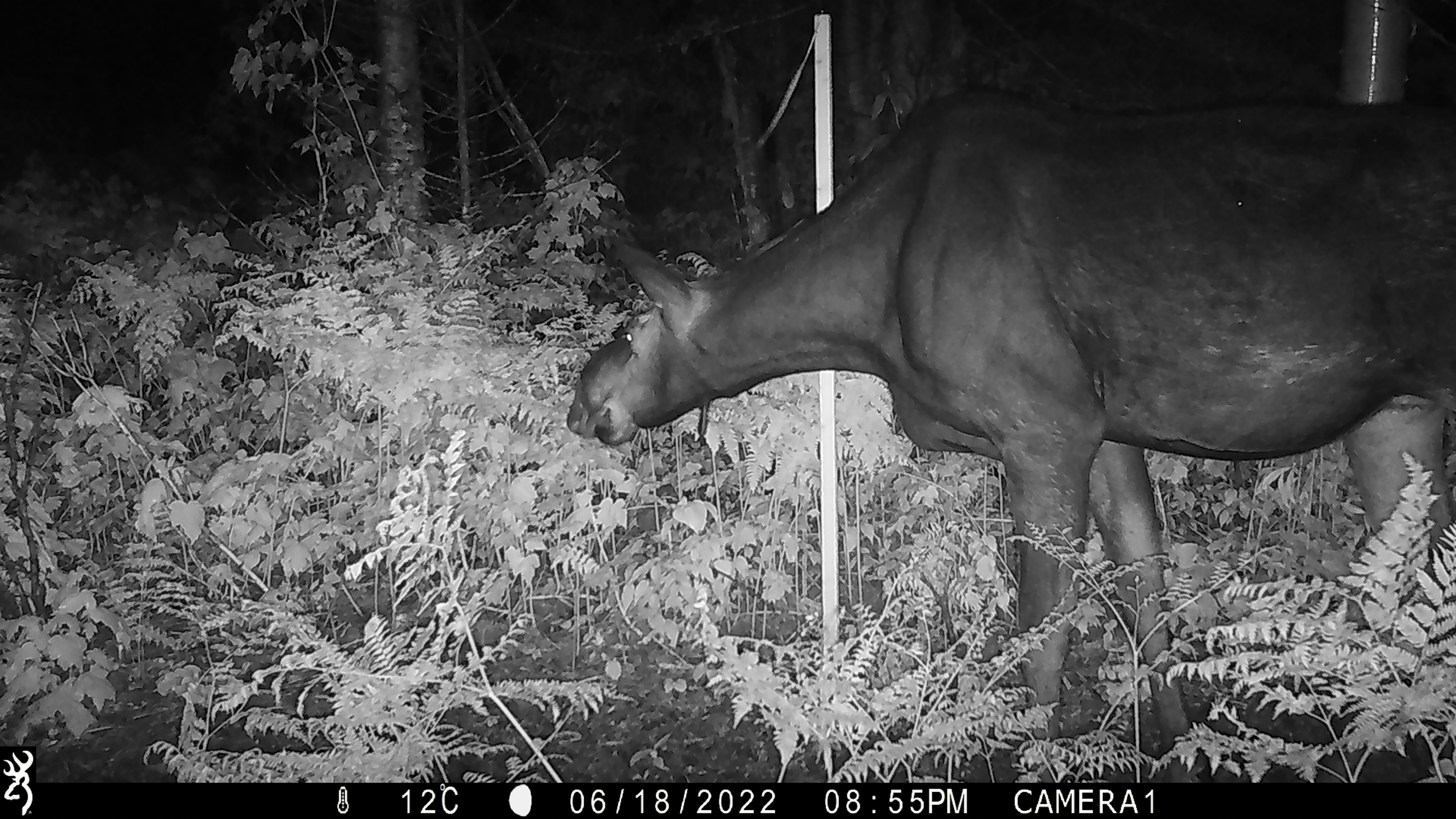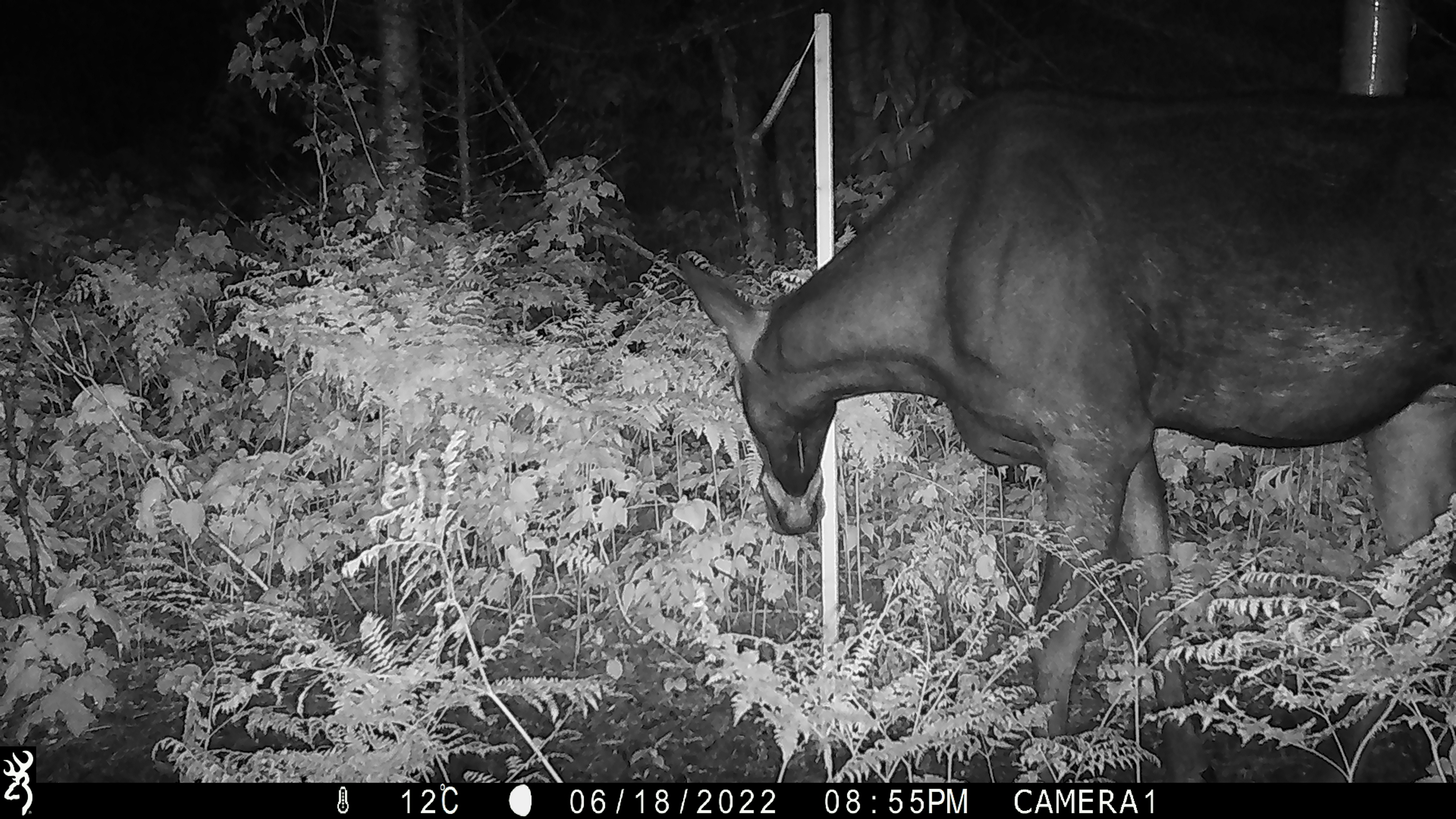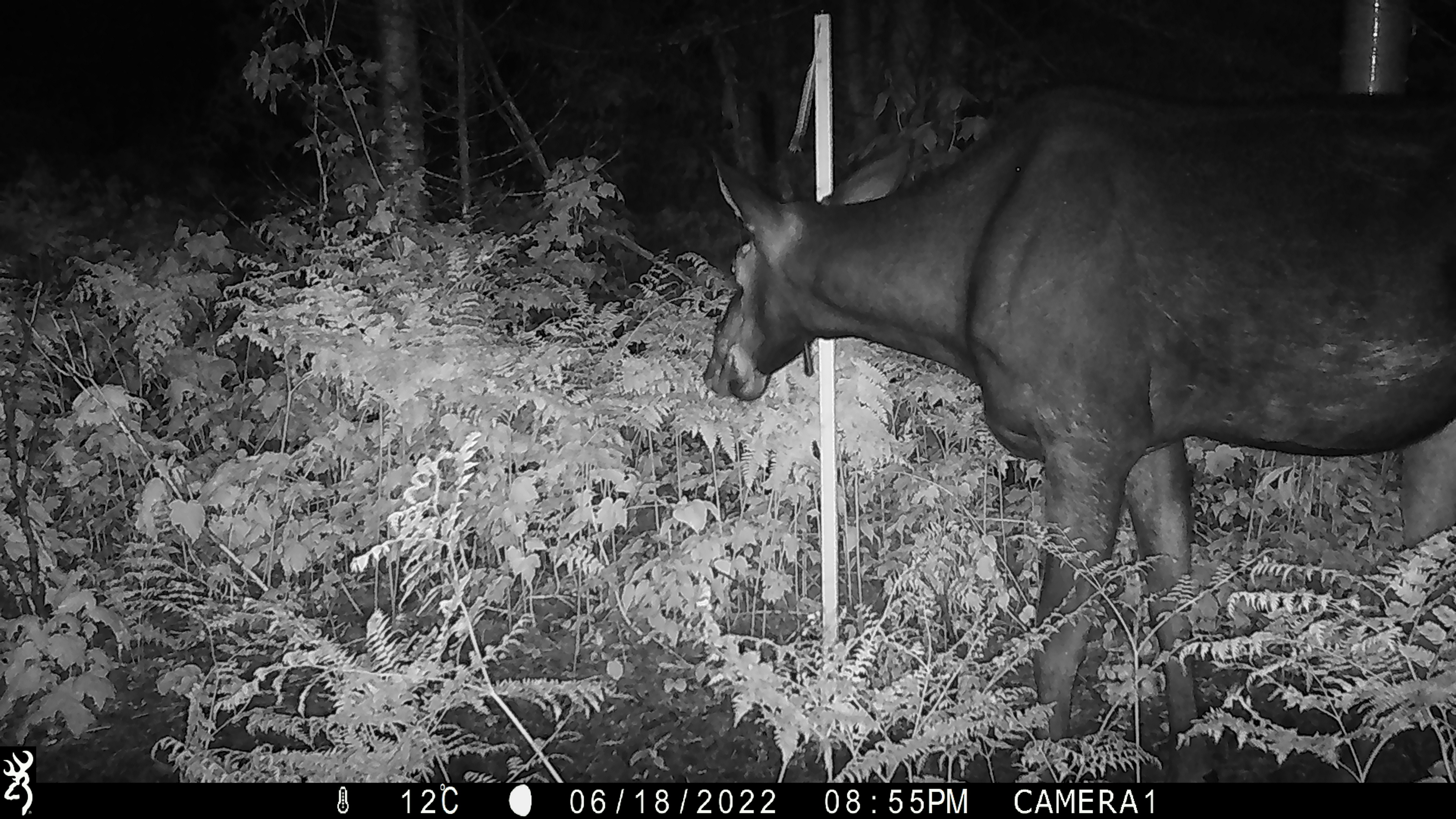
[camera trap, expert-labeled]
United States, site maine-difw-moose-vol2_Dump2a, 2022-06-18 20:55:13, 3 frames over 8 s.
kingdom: Animalia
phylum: Chordata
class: Mammalia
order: Artiodactyla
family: Cervidae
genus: Alces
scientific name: Alces alces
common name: moose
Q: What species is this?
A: Moose (Alces alces).